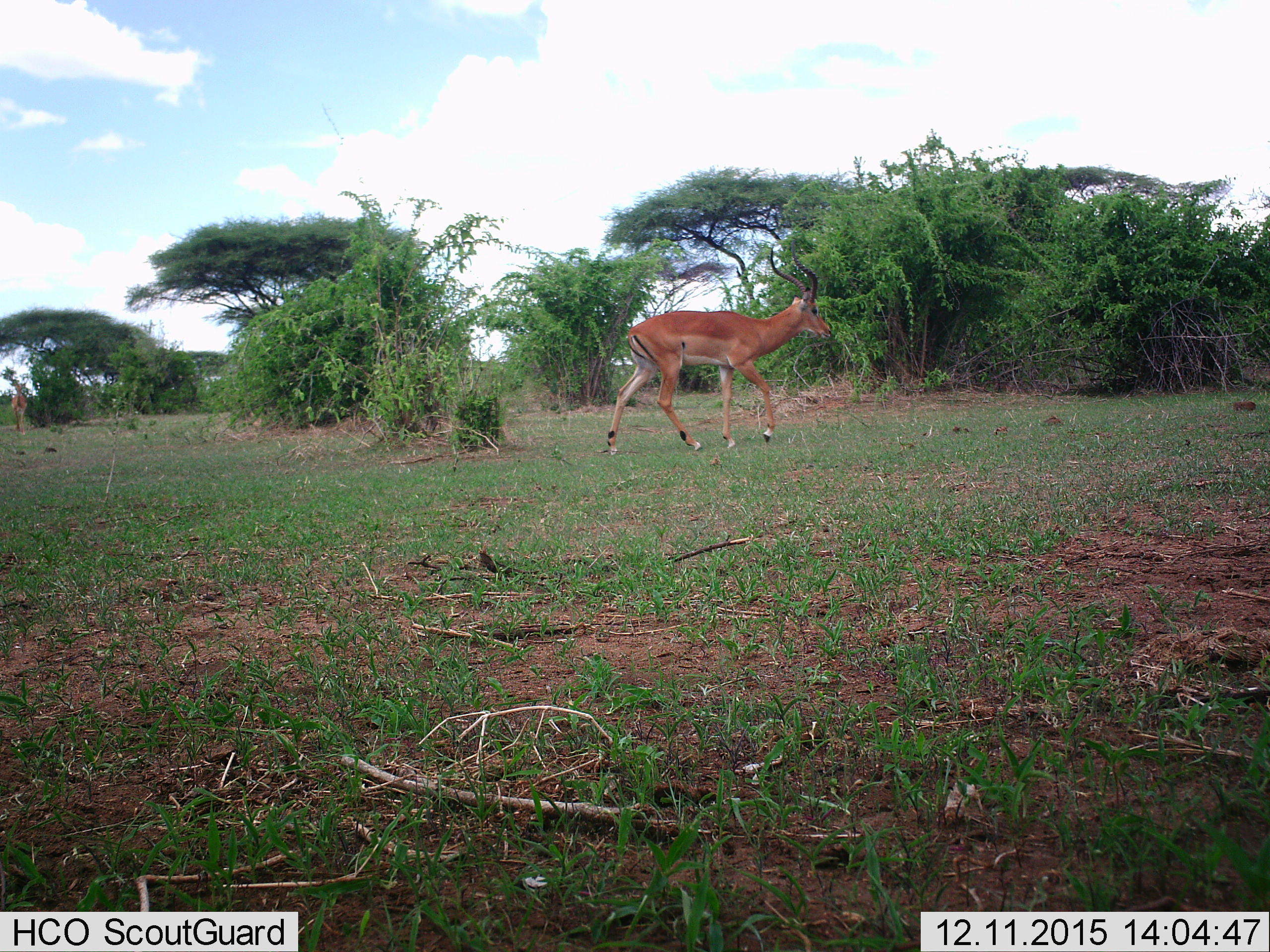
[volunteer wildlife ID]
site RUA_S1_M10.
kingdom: Animalia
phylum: Chordata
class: Mammalia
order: Artiodactyla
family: Bovidae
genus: Aepyceros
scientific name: Aepyceros melampus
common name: impala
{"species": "impala (Aepyceros melampus)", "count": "1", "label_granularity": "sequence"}